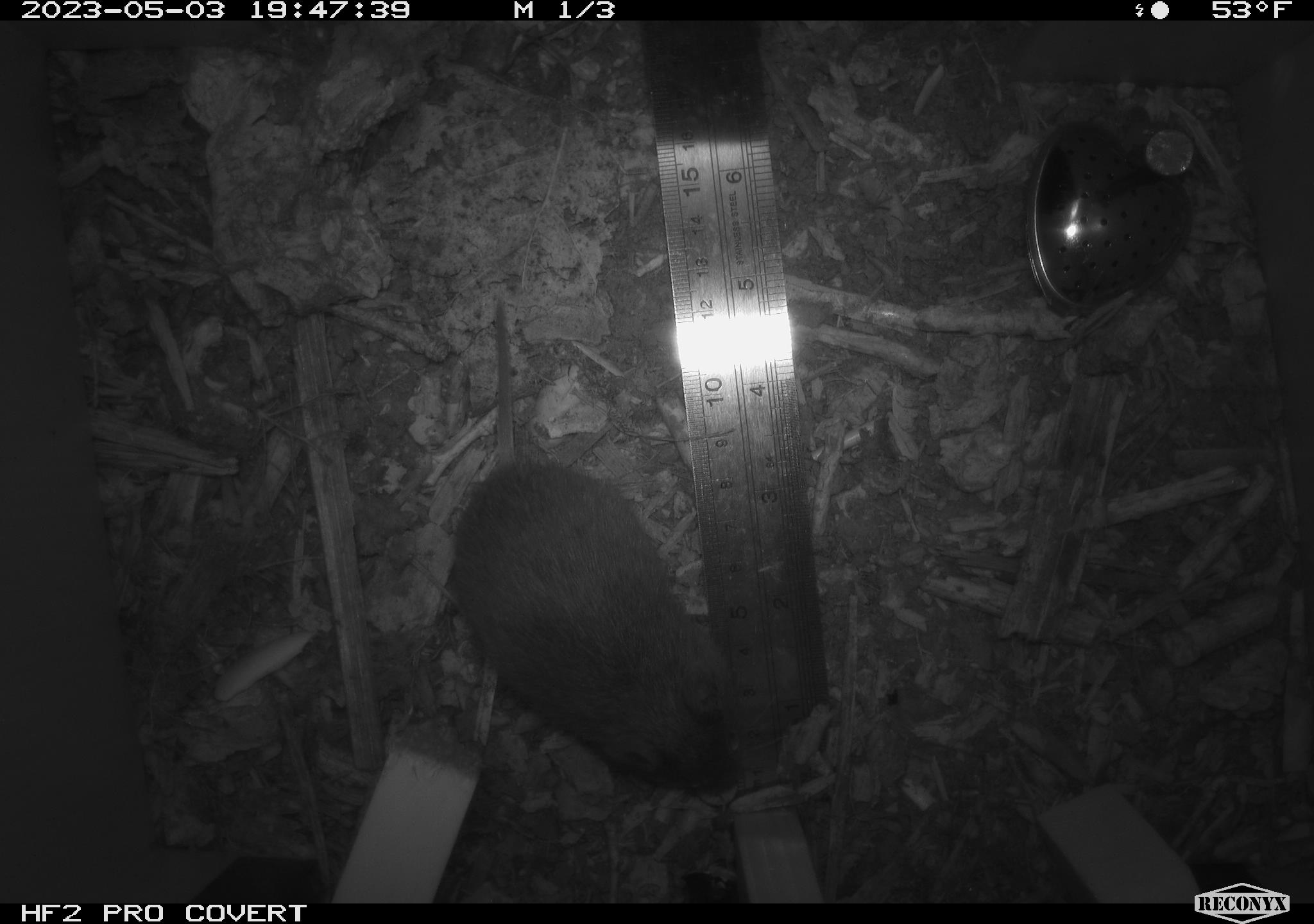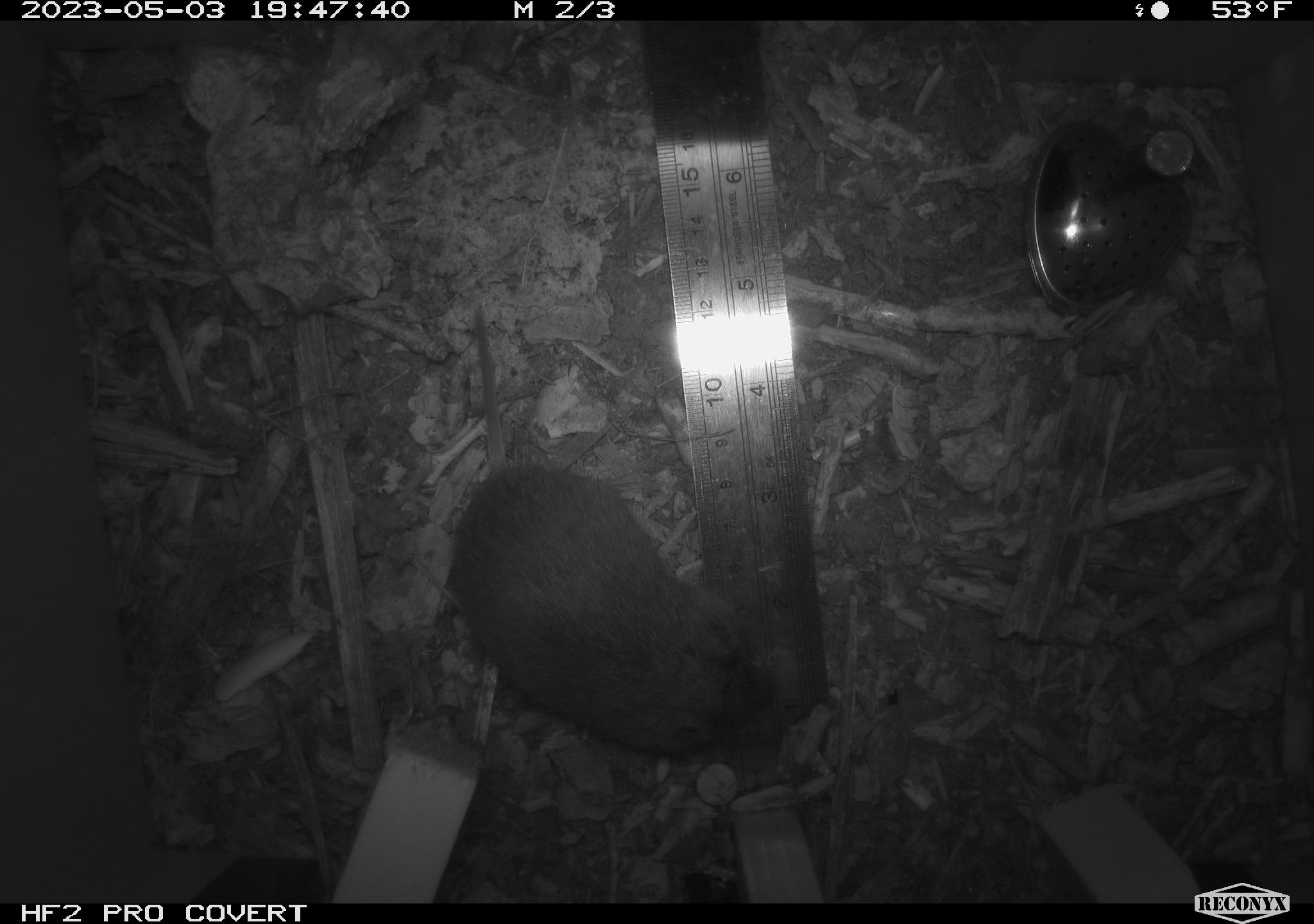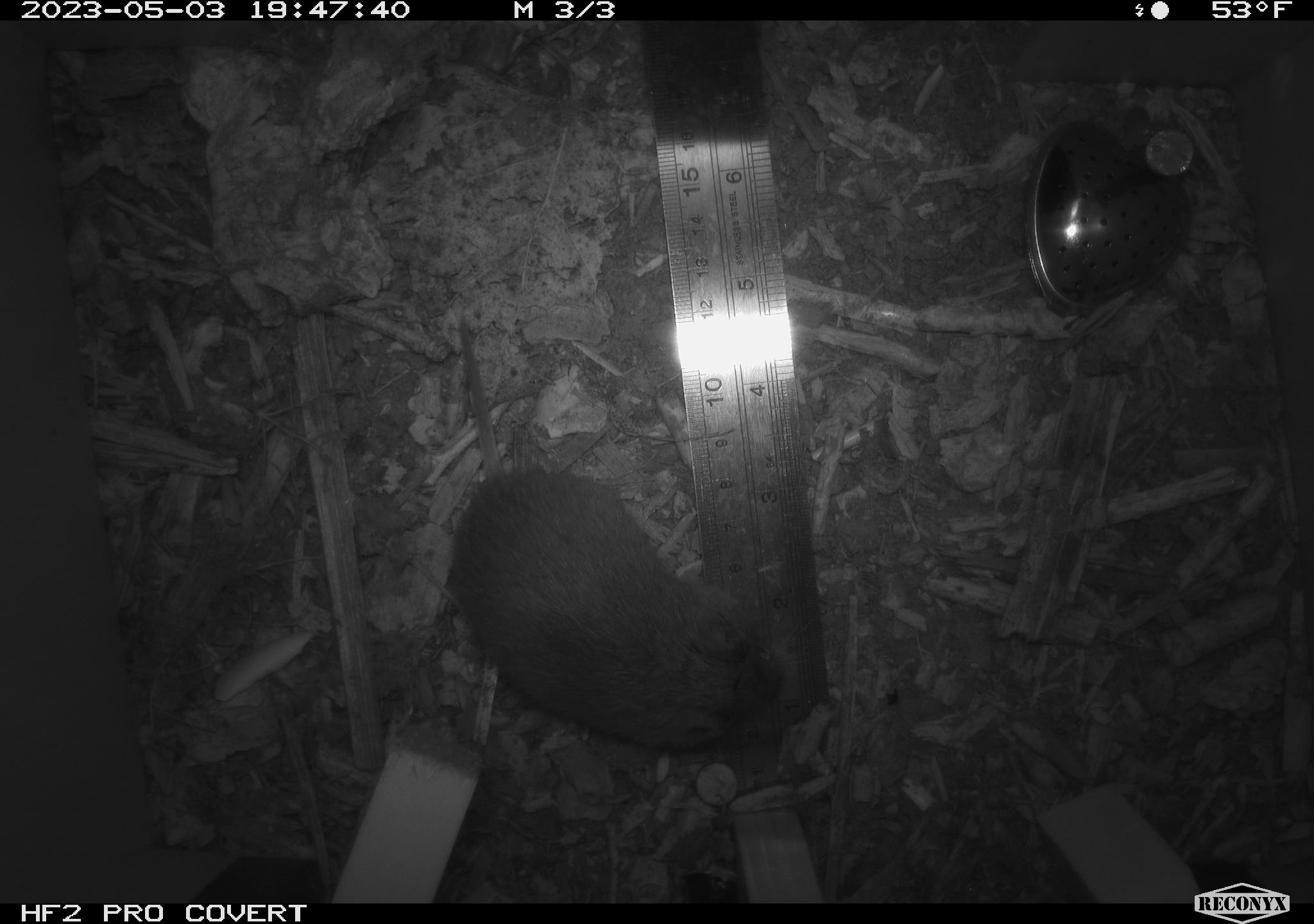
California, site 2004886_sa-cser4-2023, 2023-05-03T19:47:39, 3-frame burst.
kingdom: Animalia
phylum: Chordata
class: Mammalia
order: Rodentia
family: Cricetidae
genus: Microtus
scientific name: Microtus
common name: meadow vole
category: microtus species